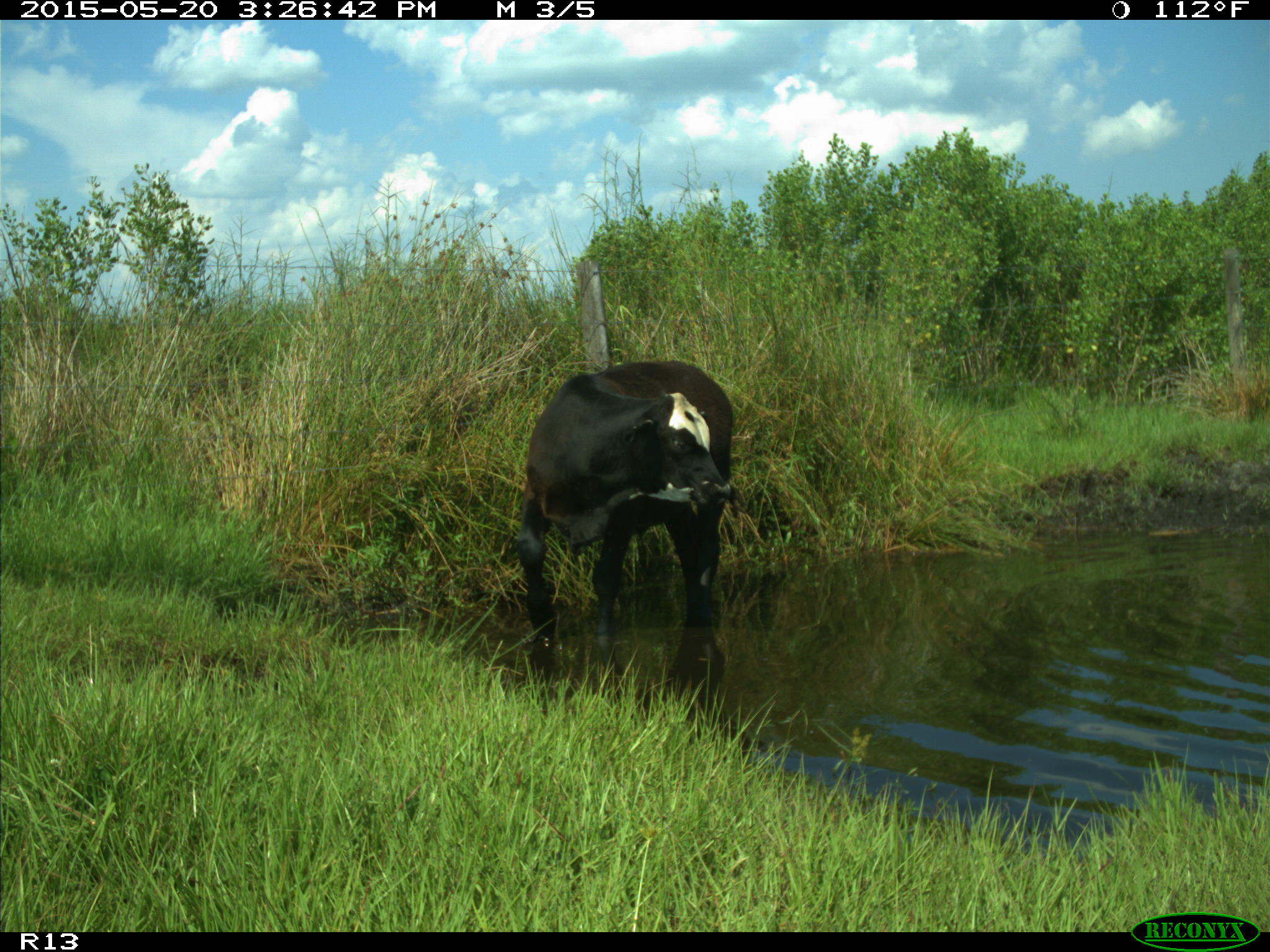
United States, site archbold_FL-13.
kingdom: Animalia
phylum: Chordata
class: Mammalia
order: Artiodactyla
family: Bovidae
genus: Bos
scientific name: Bos taurus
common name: domestic cow